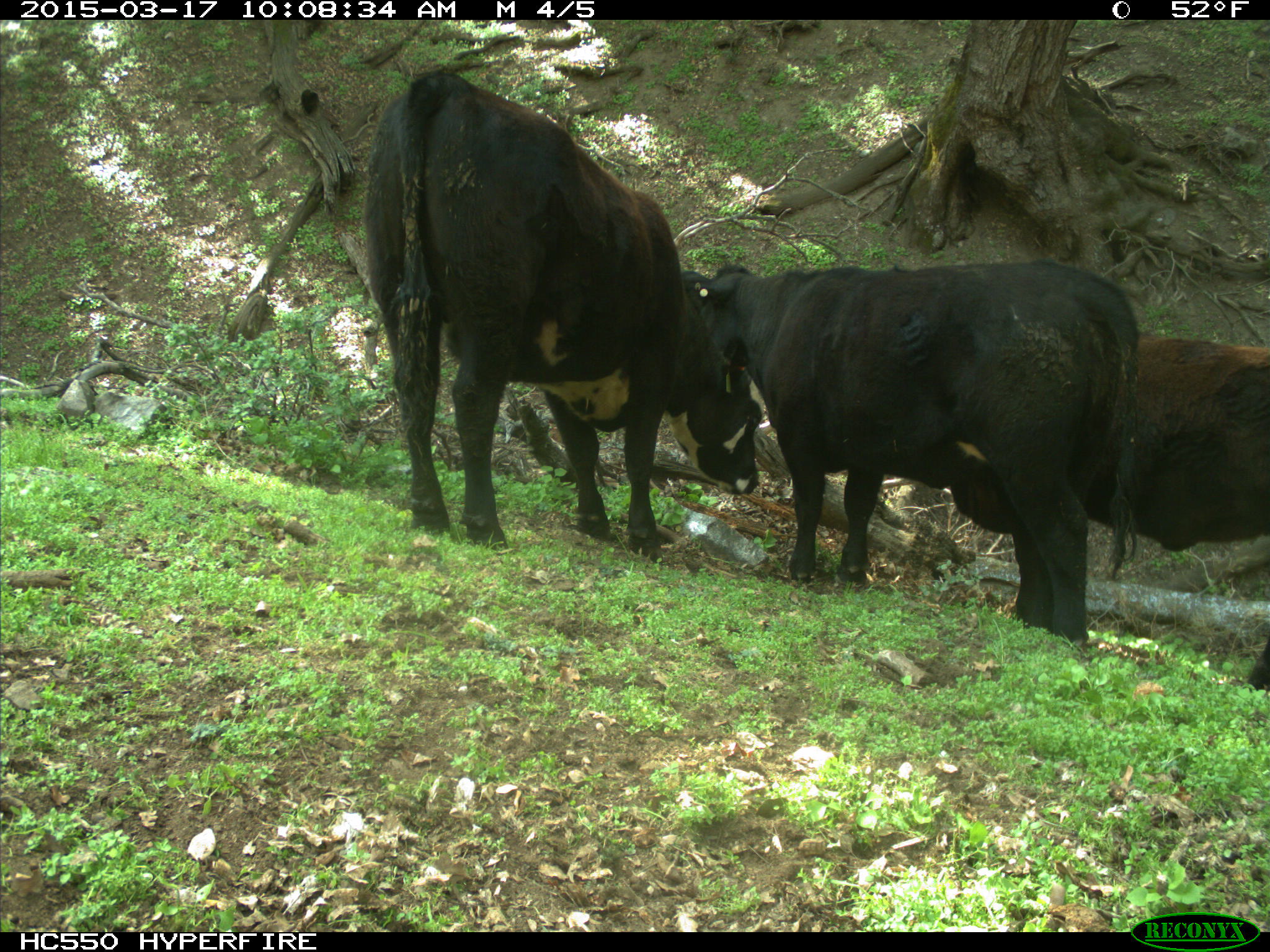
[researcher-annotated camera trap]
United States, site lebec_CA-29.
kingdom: Animalia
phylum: Chordata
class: Mammalia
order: Artiodactyla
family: Bovidae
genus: Bos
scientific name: Bos taurus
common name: domestic cow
Bos taurus (domestic cow).